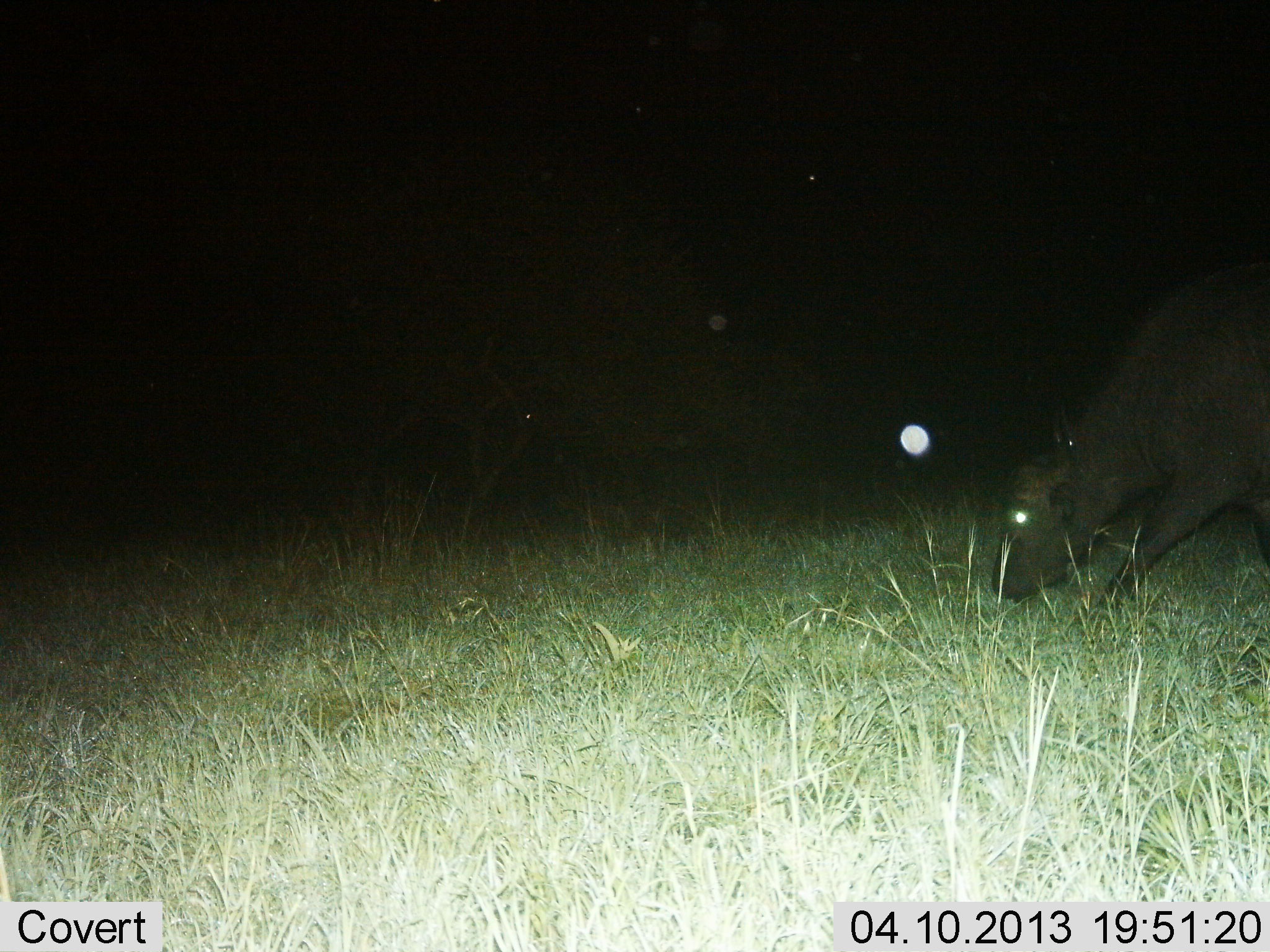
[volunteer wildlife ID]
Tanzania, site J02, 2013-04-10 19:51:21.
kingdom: Animalia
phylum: Chordata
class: Mammalia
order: Artiodactyla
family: Bovidae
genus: Syncerus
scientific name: Syncerus caffer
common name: cape buffalo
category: buffalo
Buffalo (cape buffalo) (Syncerus caffer), count 1. Behavior (volunteer vote fractions): standing 0%, resting 10%, moving 60%, interacting 0%. Young present (vote fraction): 0%. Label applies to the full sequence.